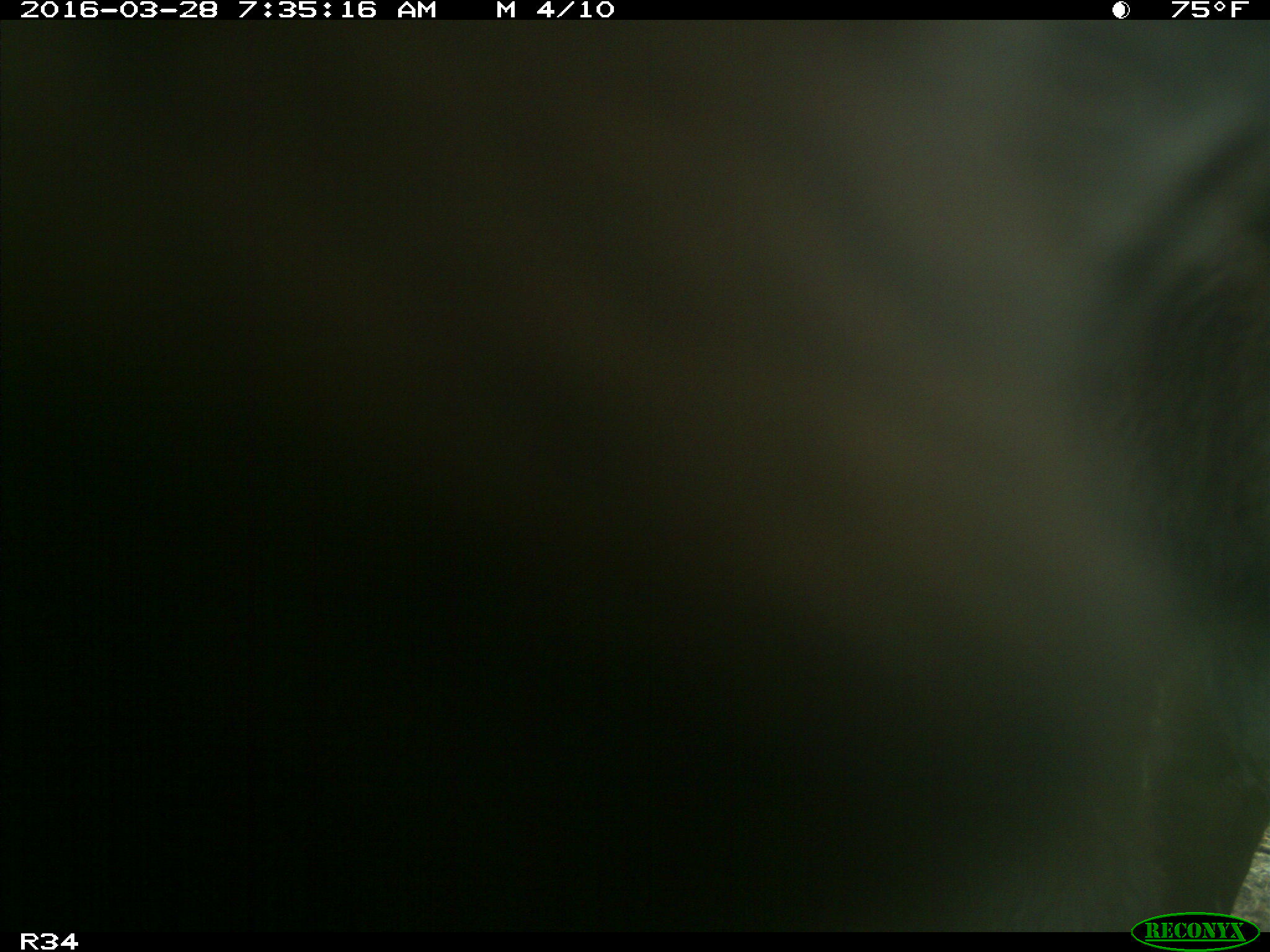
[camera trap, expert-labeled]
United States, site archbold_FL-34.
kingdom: Animalia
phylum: Chordata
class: Mammalia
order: Artiodactyla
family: Bovidae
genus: Bos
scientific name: Bos taurus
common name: domestic cow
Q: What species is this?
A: Bos taurus (domestic cow).